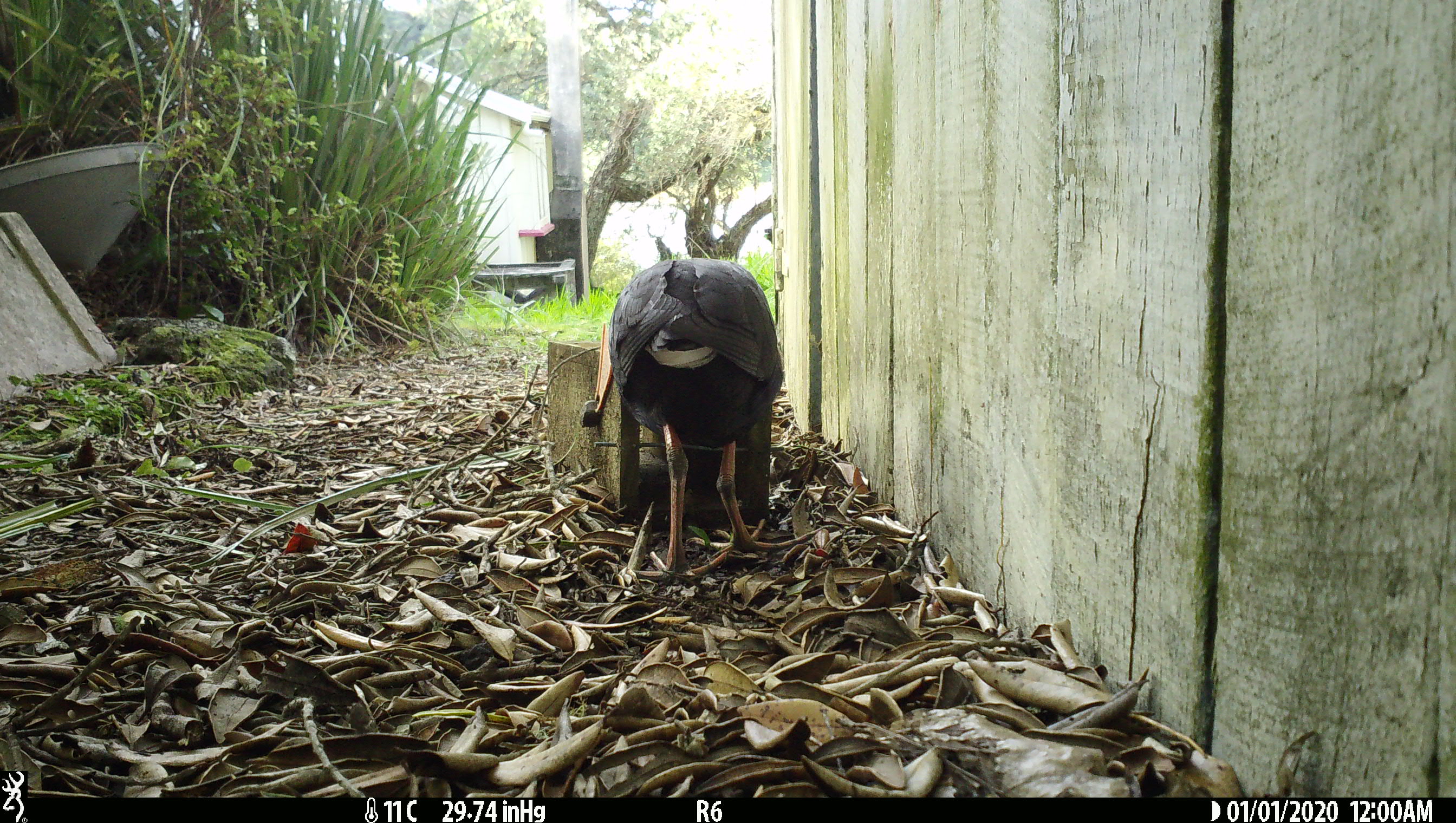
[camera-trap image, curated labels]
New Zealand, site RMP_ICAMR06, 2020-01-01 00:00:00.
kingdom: Animalia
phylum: Chordata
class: Aves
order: Gruiformes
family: Rallidae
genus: Porphyrio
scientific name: Porphyrio melanotus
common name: australasian swamphen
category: pukeko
Pukeko (australasian swamphen) (Porphyrio melanotus).